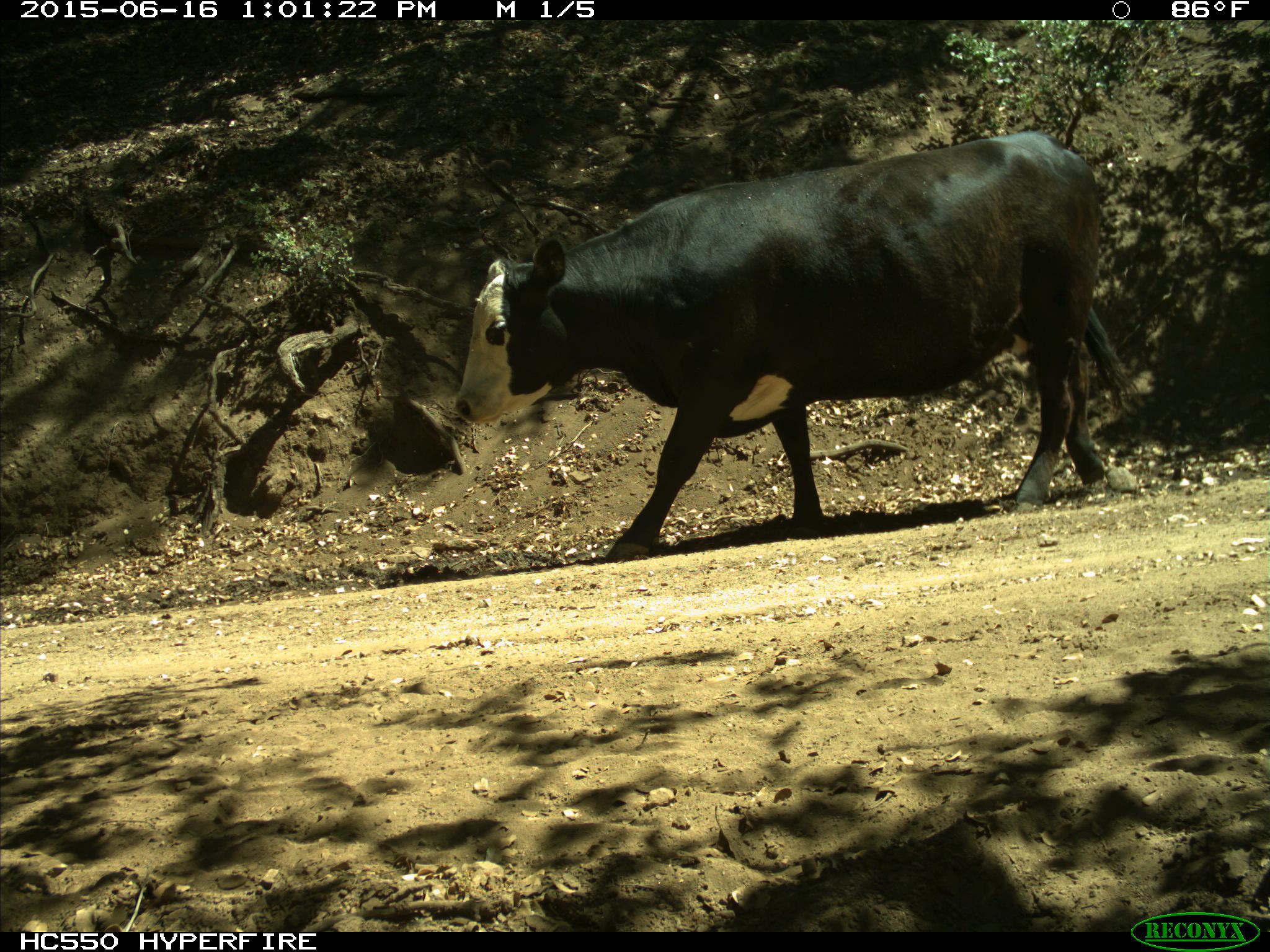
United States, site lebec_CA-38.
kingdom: Animalia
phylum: Chordata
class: Mammalia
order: Artiodactyla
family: Bovidae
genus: Bos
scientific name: Bos taurus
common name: domestic cow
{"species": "Bos taurus (domestic cow)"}